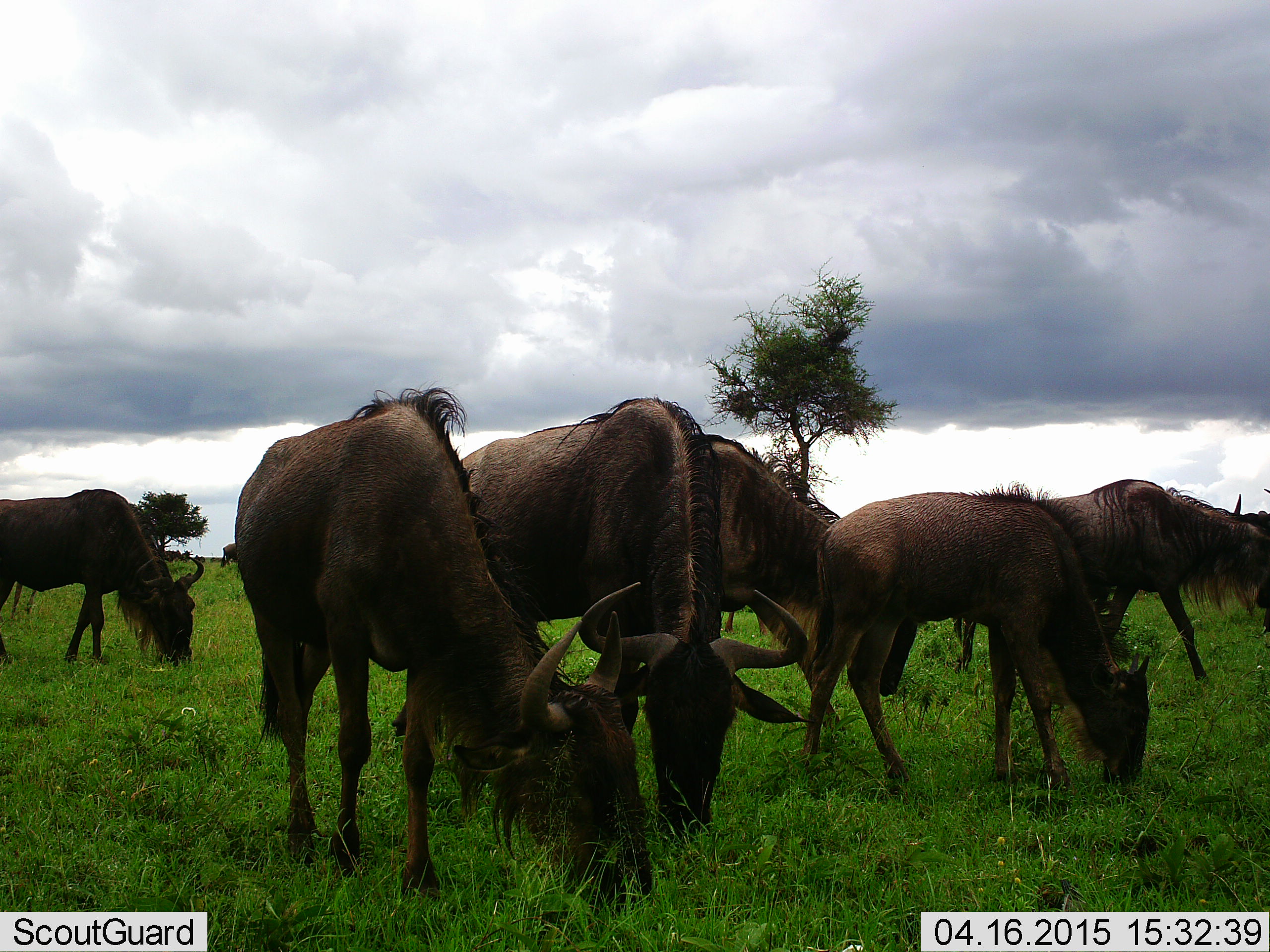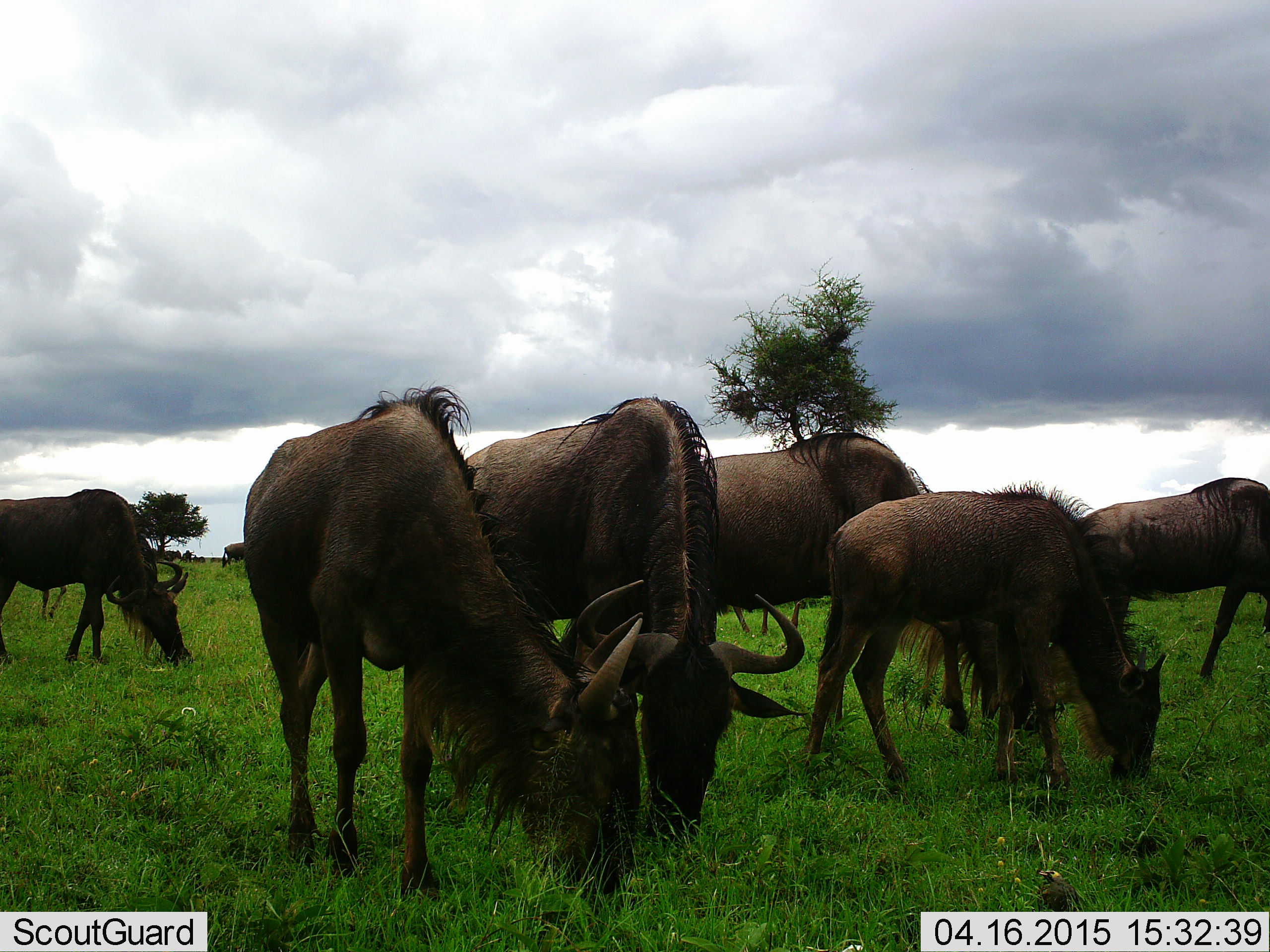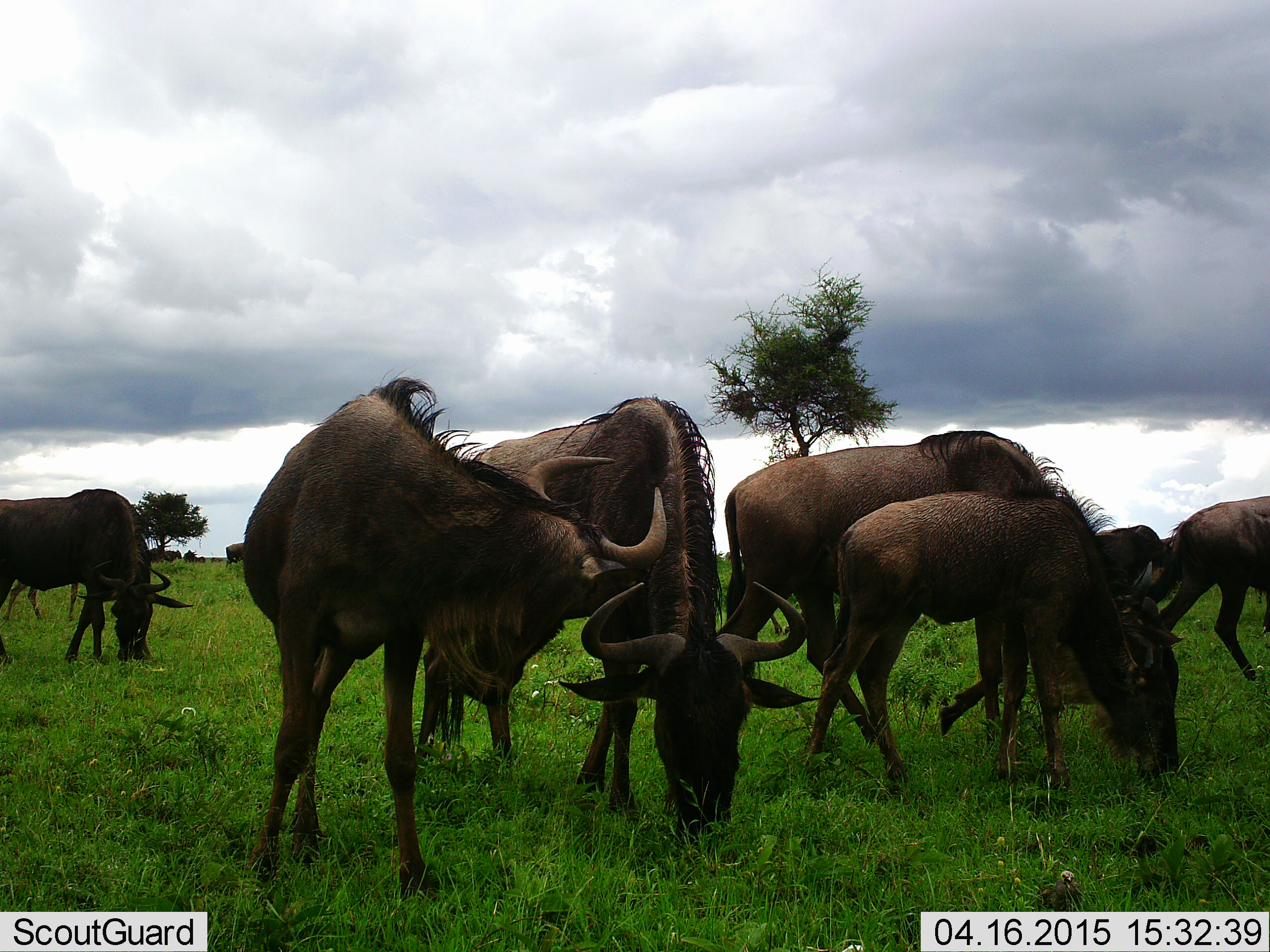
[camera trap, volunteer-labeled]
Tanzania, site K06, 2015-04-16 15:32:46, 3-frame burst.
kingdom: Animalia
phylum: Chordata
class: Mammalia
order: Artiodactyla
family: Bovidae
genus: Connochaetes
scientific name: Connochaetes taurinus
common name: blue wildebeest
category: wildebeest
Wildebeest (blue wildebeest) (Connochaetes taurinus), count 10. Behavior (volunteer vote fractions): standing 50%, resting 0%, moving 50%, interacting 0%. Young present (vote fraction): 60%. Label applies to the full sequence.